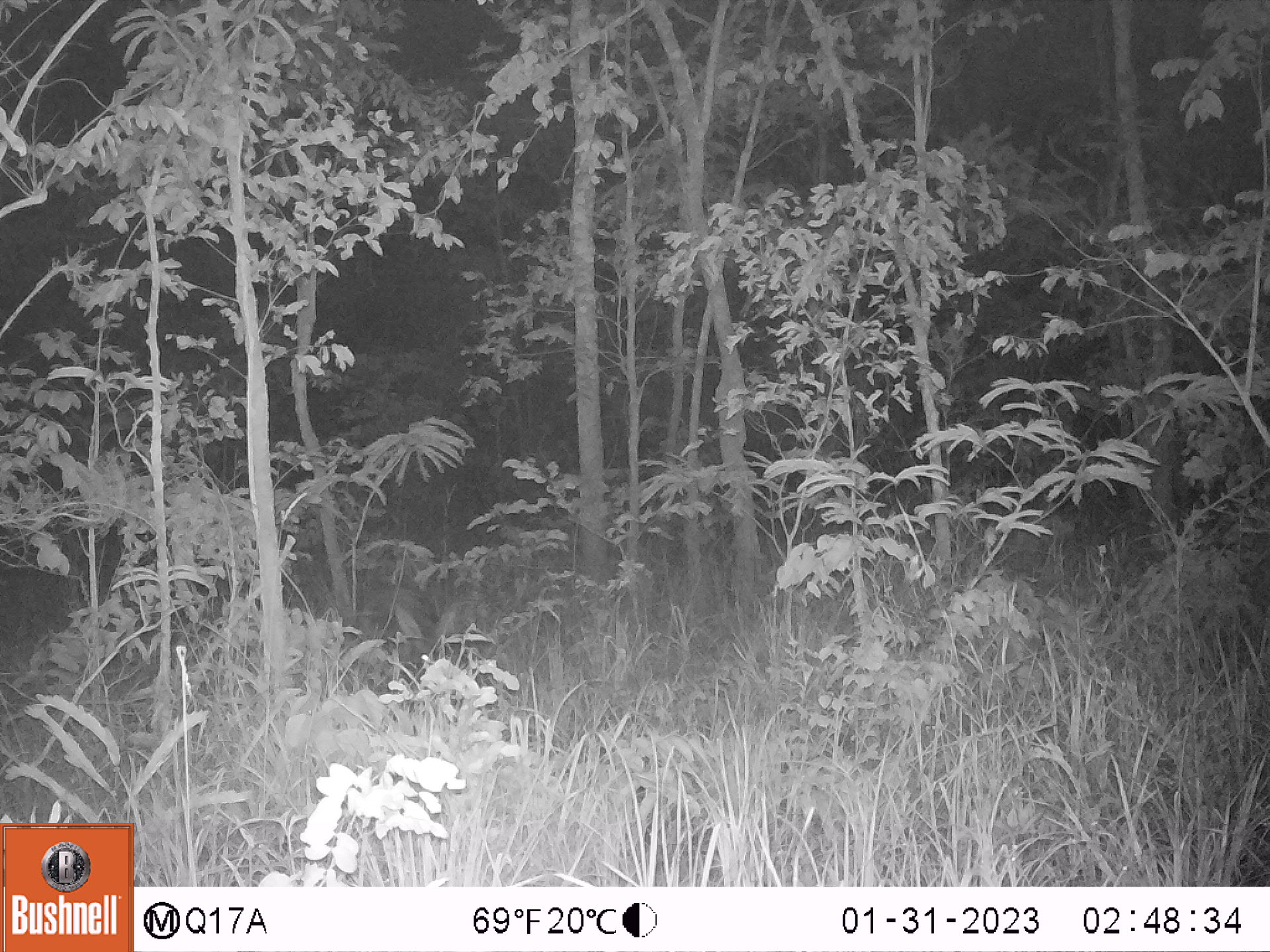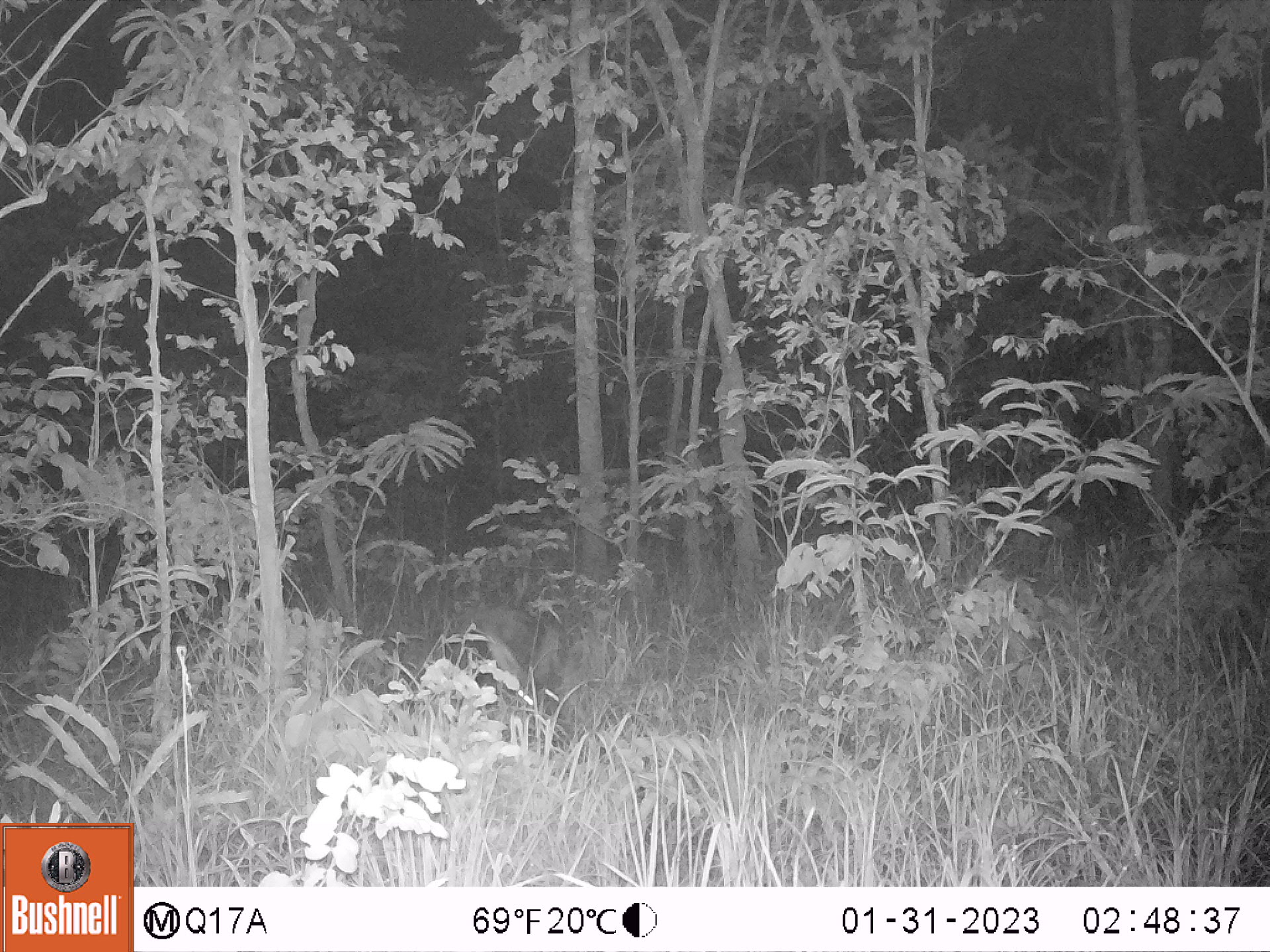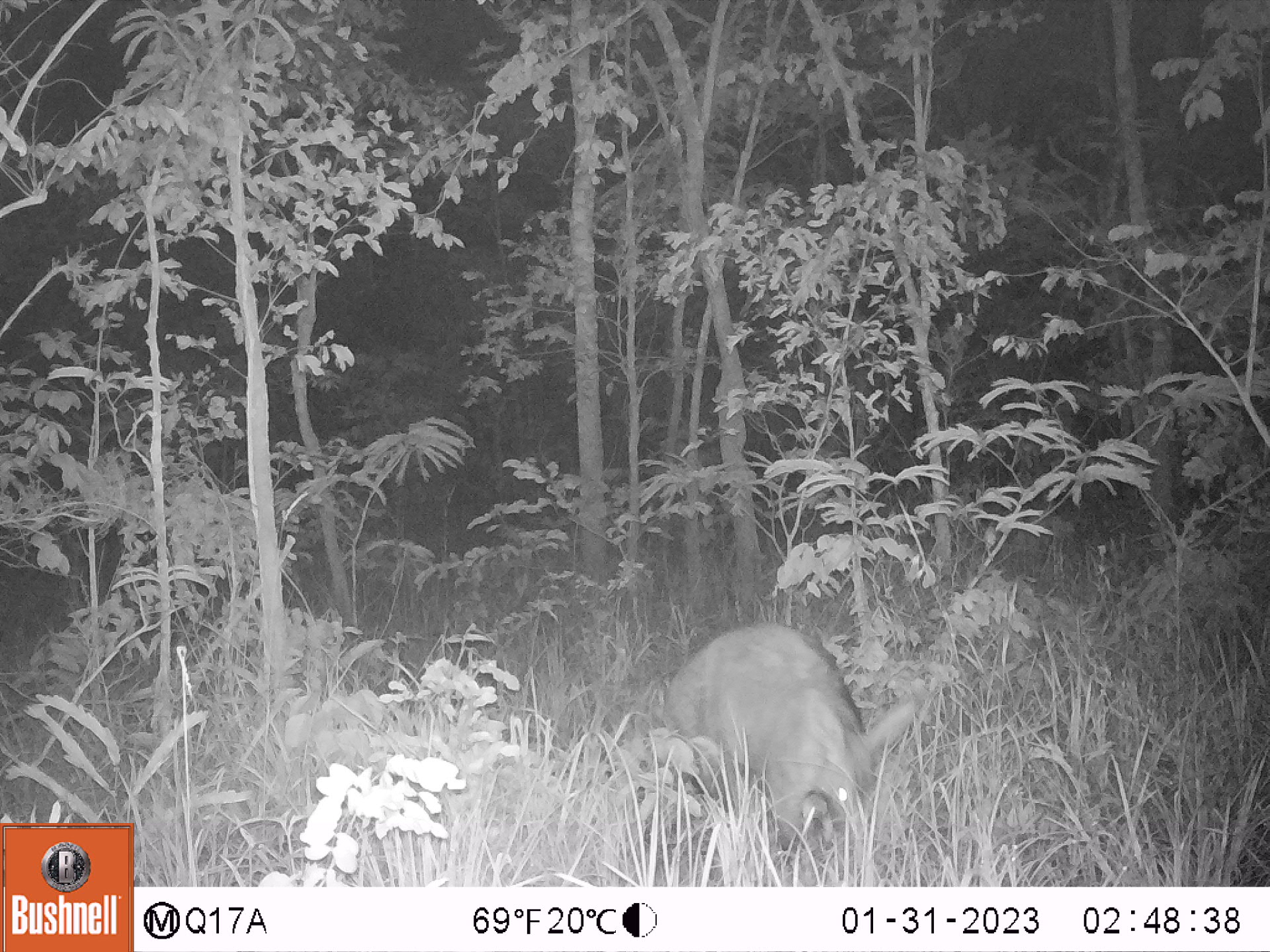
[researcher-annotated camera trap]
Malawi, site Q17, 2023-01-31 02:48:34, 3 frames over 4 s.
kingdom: Animalia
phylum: Chordata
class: Mammalia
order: Tubulidentata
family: Orycteropodidae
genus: Orycteropus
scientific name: Orycteropus afer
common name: aardvark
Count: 1.